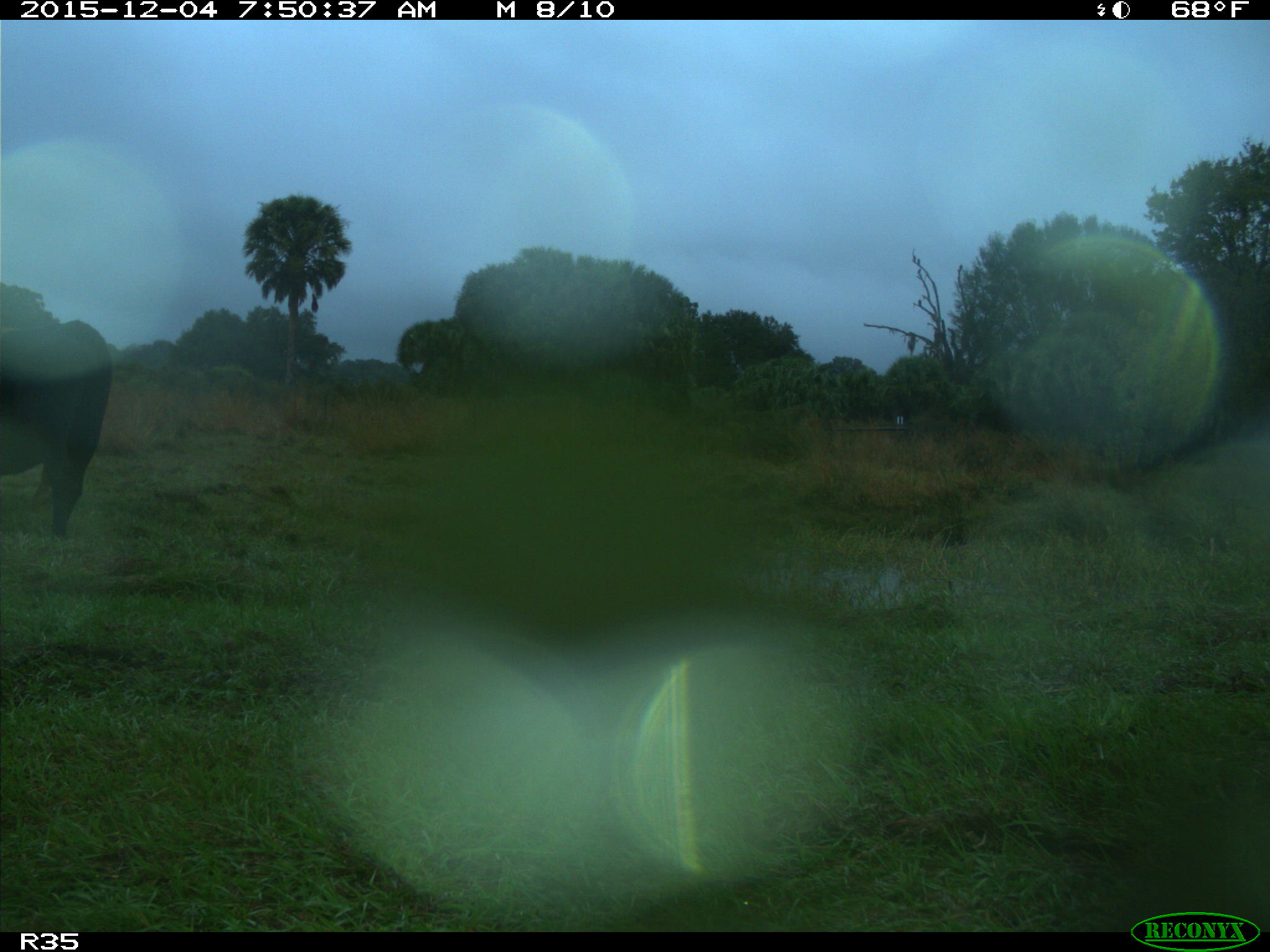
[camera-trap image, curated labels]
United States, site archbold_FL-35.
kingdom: Animalia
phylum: Chordata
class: Mammalia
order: Artiodactyla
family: Bovidae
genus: Bos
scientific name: Bos taurus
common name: domestic cow